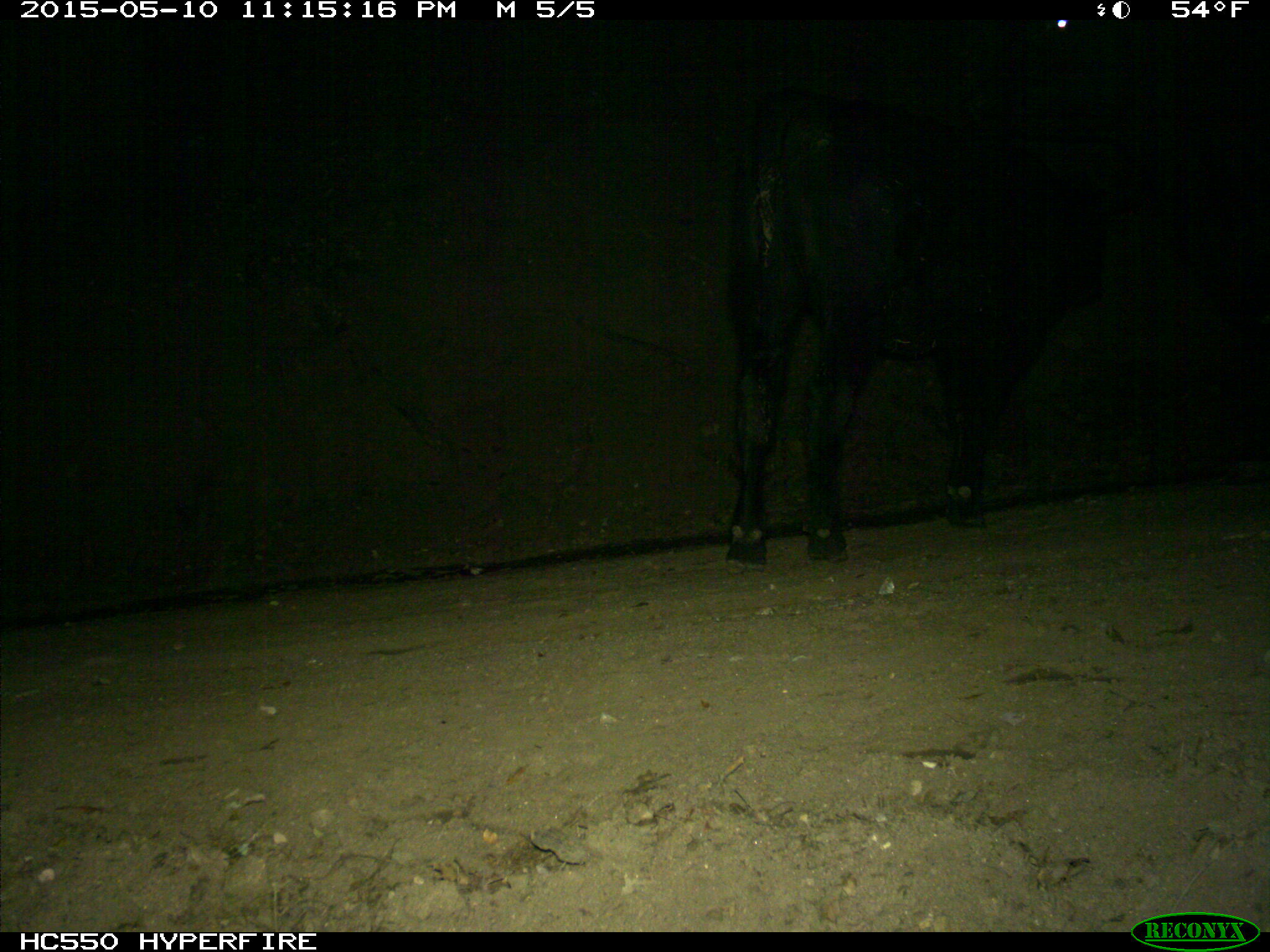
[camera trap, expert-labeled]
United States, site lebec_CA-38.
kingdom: Animalia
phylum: Chordata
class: Mammalia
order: Artiodactyla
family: Bovidae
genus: Bos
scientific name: Bos taurus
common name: domestic cow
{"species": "Bos taurus (domestic cow)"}